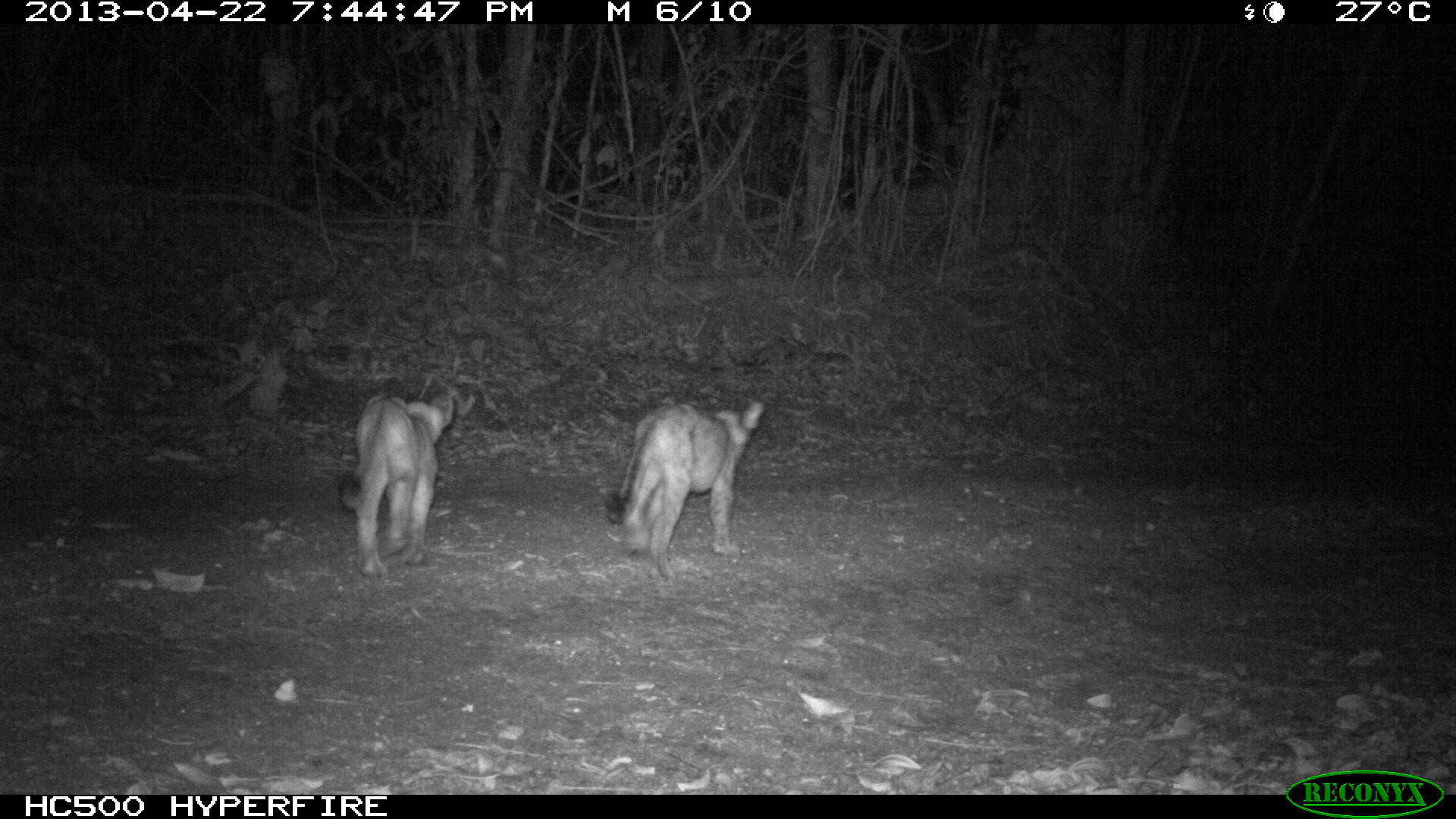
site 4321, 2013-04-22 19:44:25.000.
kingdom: Animalia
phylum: Chordata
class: Mammalia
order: Carnivora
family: Felidae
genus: Puma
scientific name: Puma concolor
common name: mountain lion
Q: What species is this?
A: Puma concolor (mountain lion).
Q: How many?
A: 3.